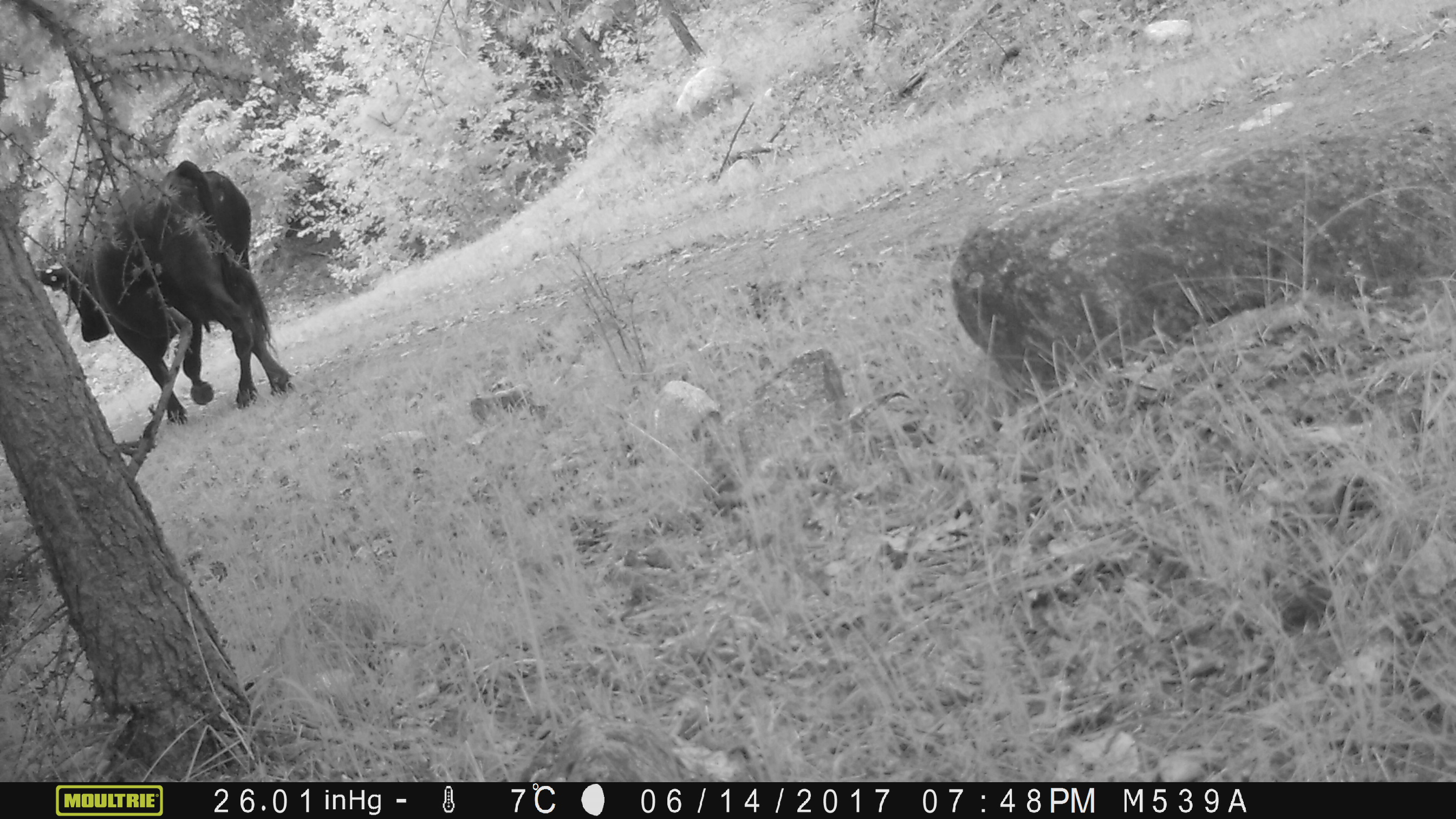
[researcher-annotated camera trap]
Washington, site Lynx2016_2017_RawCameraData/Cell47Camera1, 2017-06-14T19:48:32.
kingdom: Animalia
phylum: Chordata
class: Mammalia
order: Artiodactyla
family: Bovidae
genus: Bos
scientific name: Bos taurus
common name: domestic cattle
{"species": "domestic cattle (Bos taurus)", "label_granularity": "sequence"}